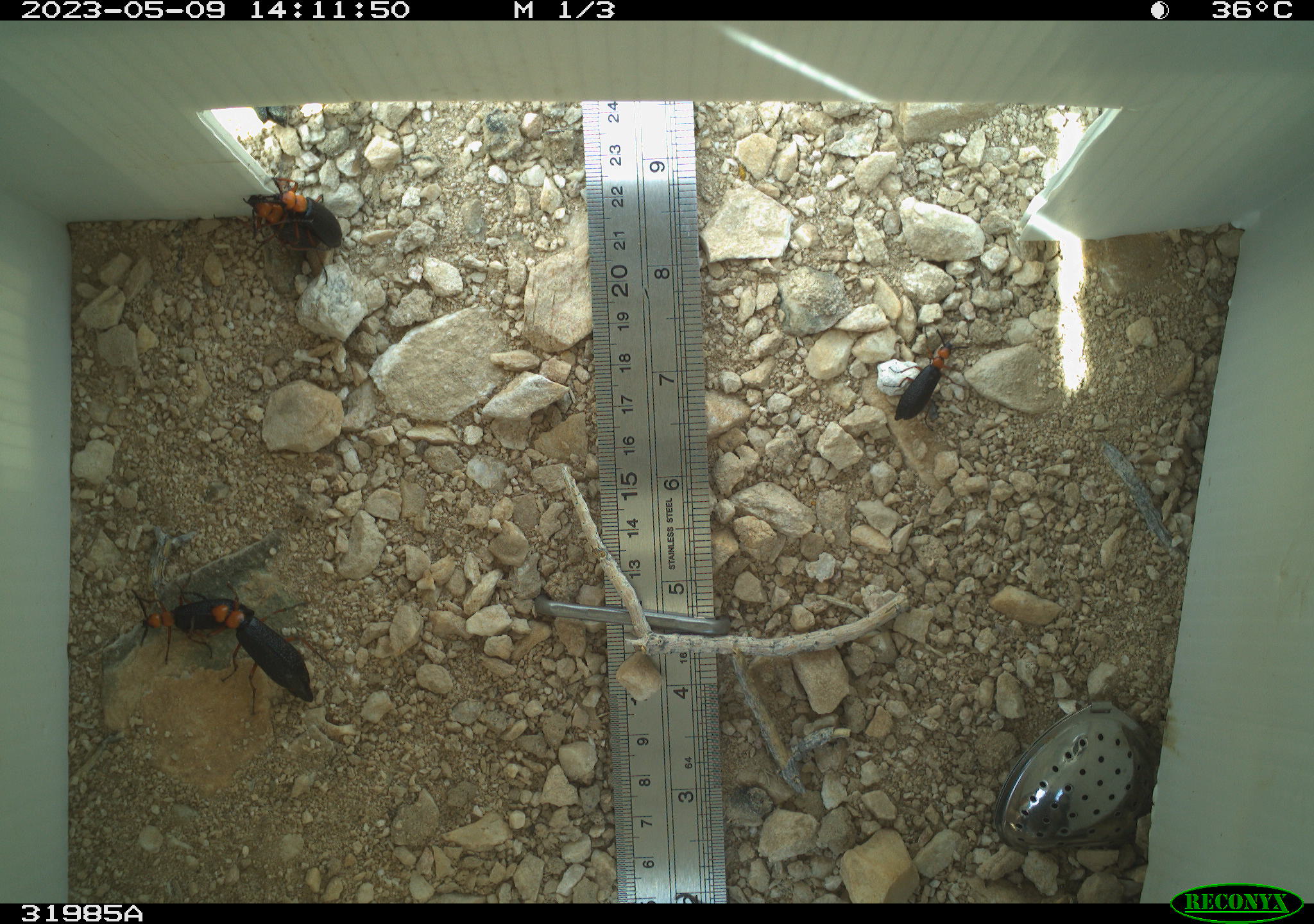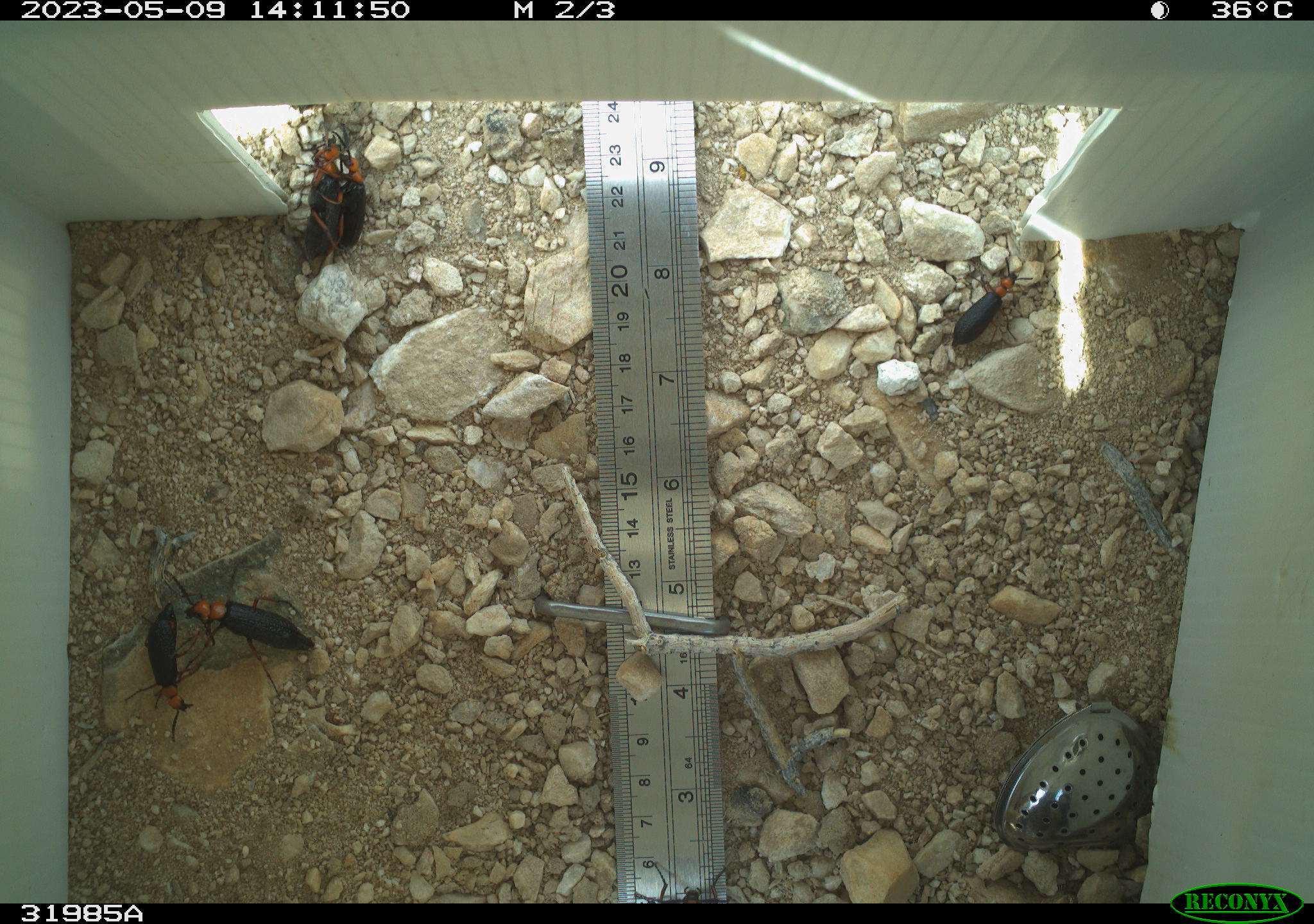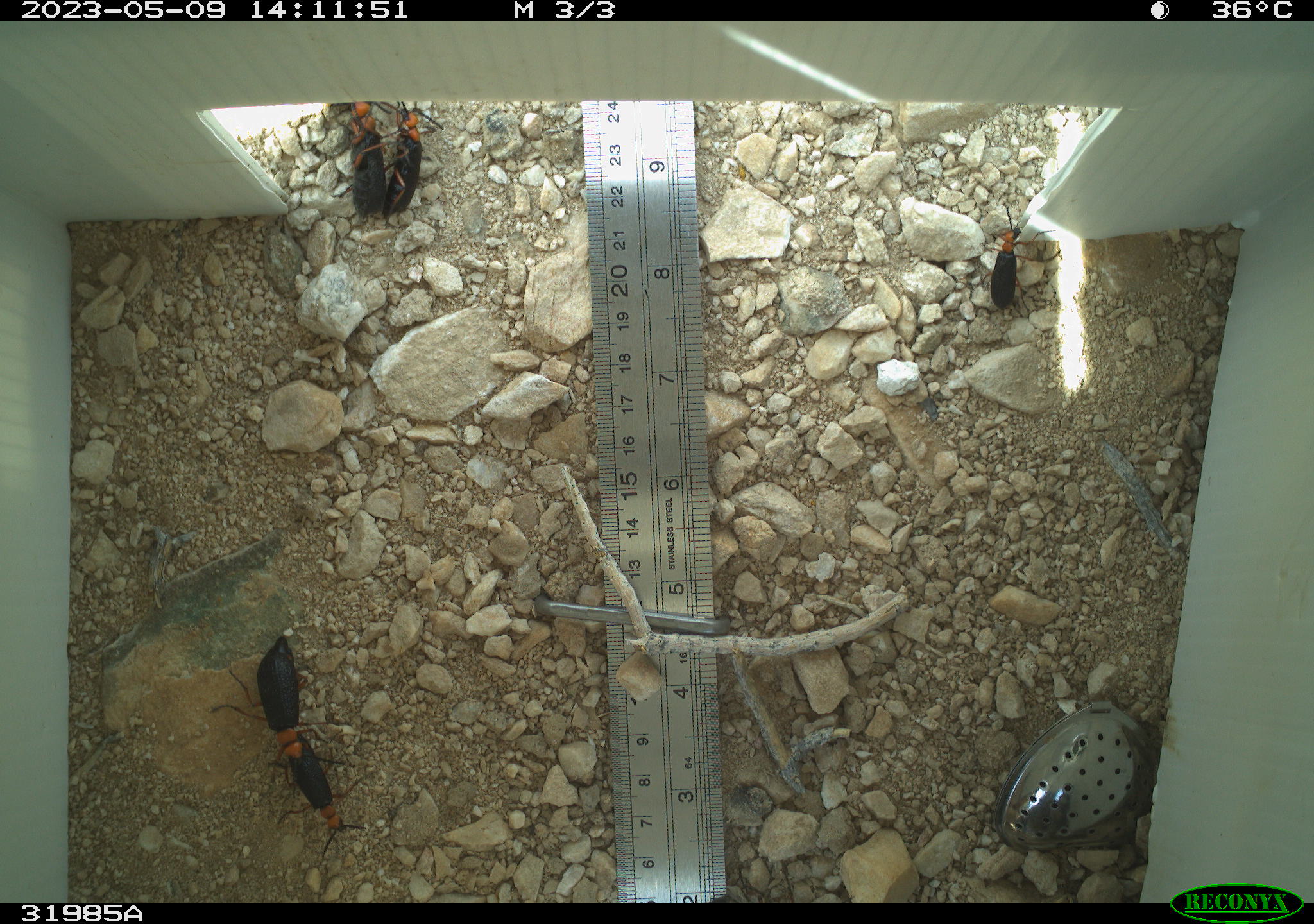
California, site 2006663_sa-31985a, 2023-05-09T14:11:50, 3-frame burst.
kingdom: Animalia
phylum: Arthropoda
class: Insecta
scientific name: Insecta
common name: insect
Insect (Insecta).